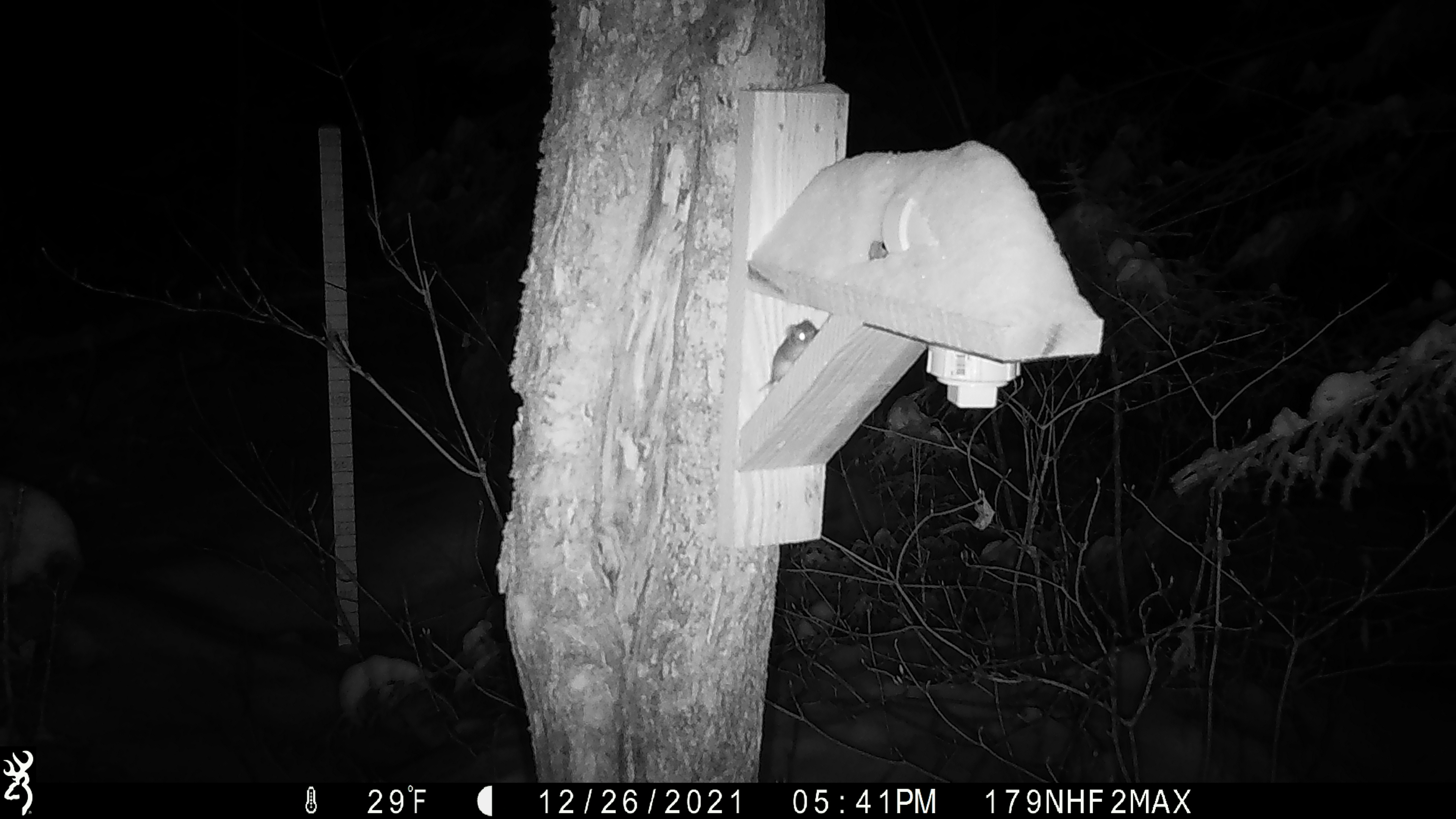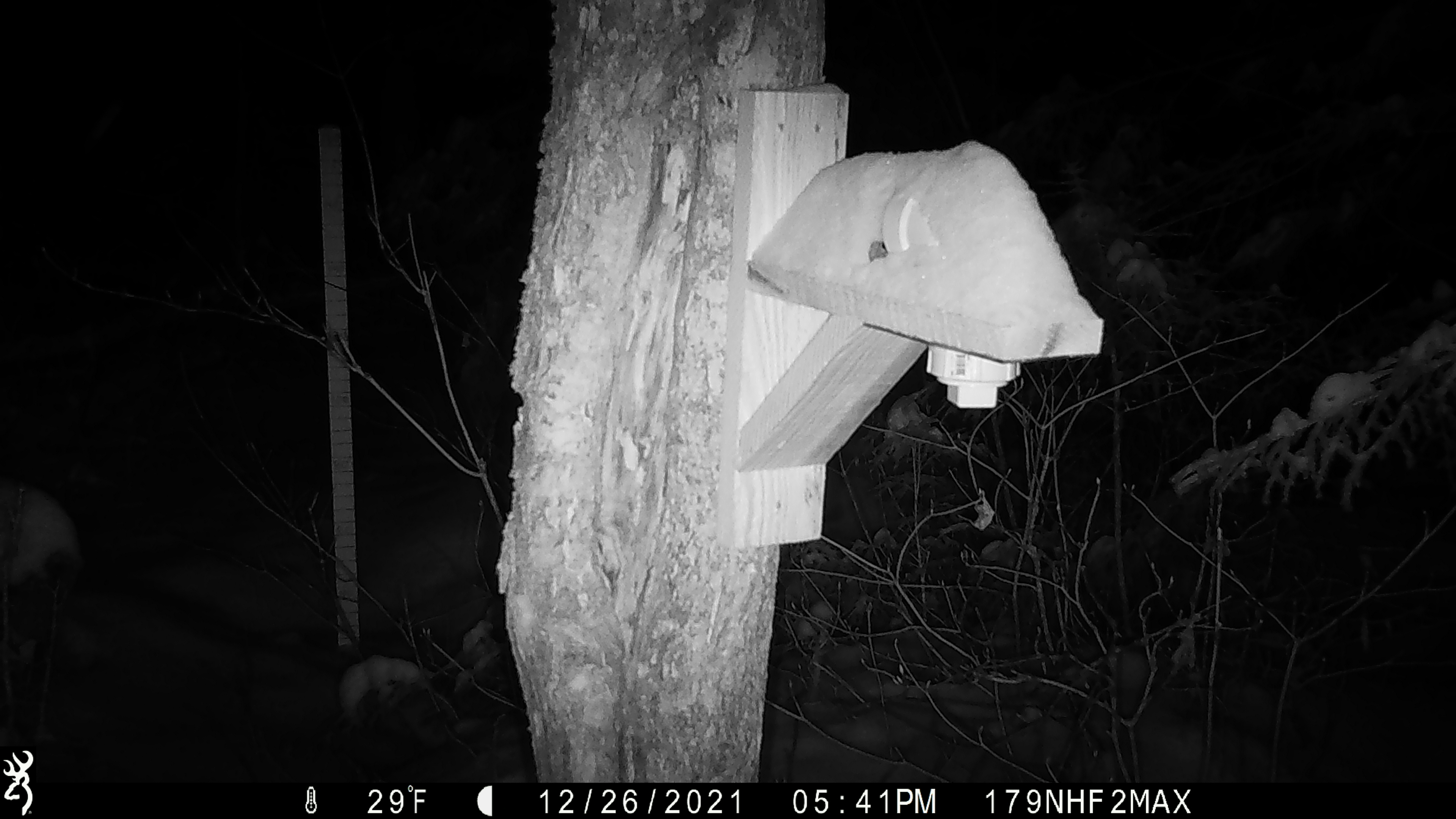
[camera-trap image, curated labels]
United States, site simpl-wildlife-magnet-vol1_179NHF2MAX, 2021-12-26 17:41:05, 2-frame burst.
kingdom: Animalia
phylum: Chordata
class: Mammalia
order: Rodentia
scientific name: Rodentia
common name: mouse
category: mouse sp.